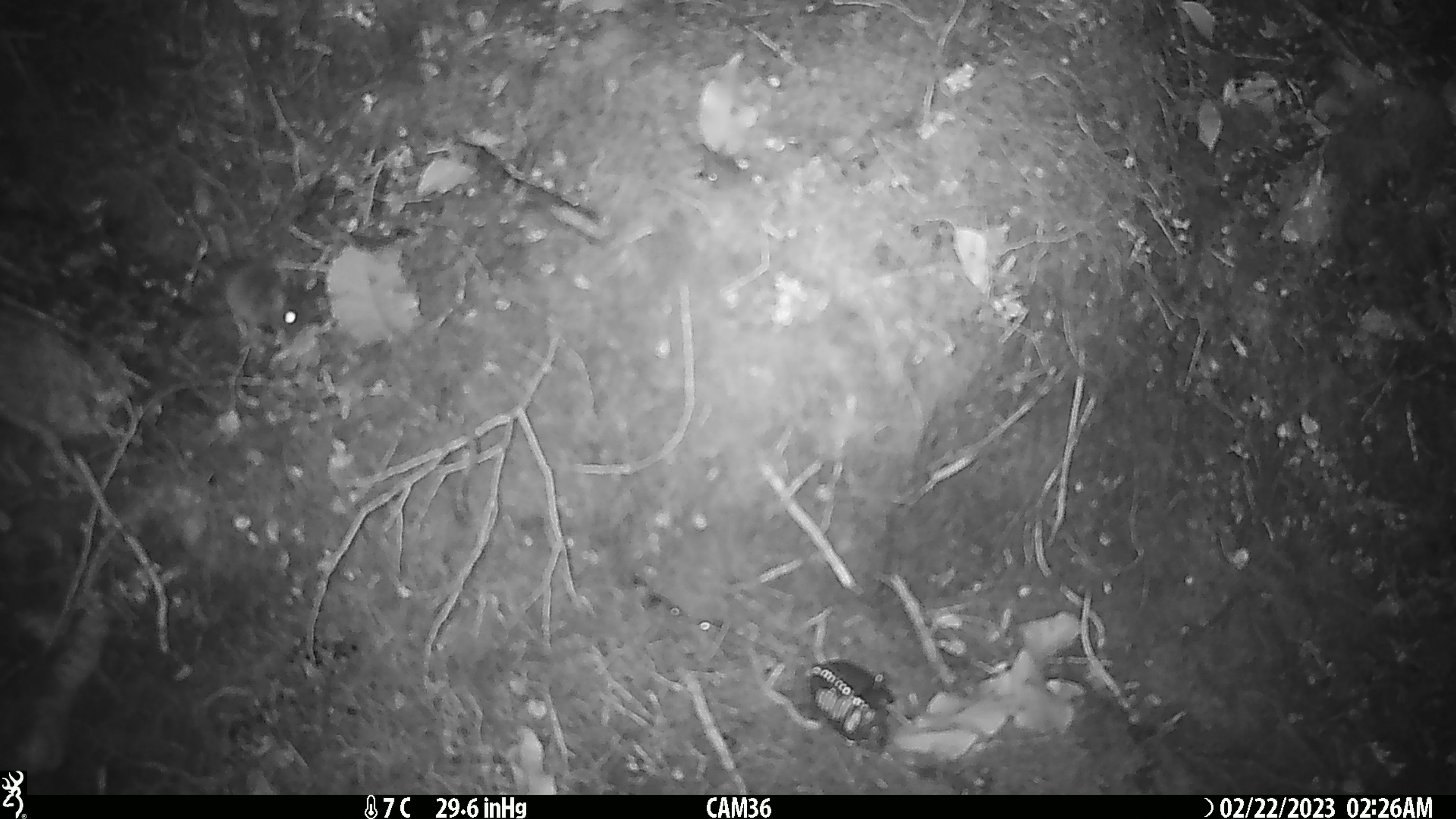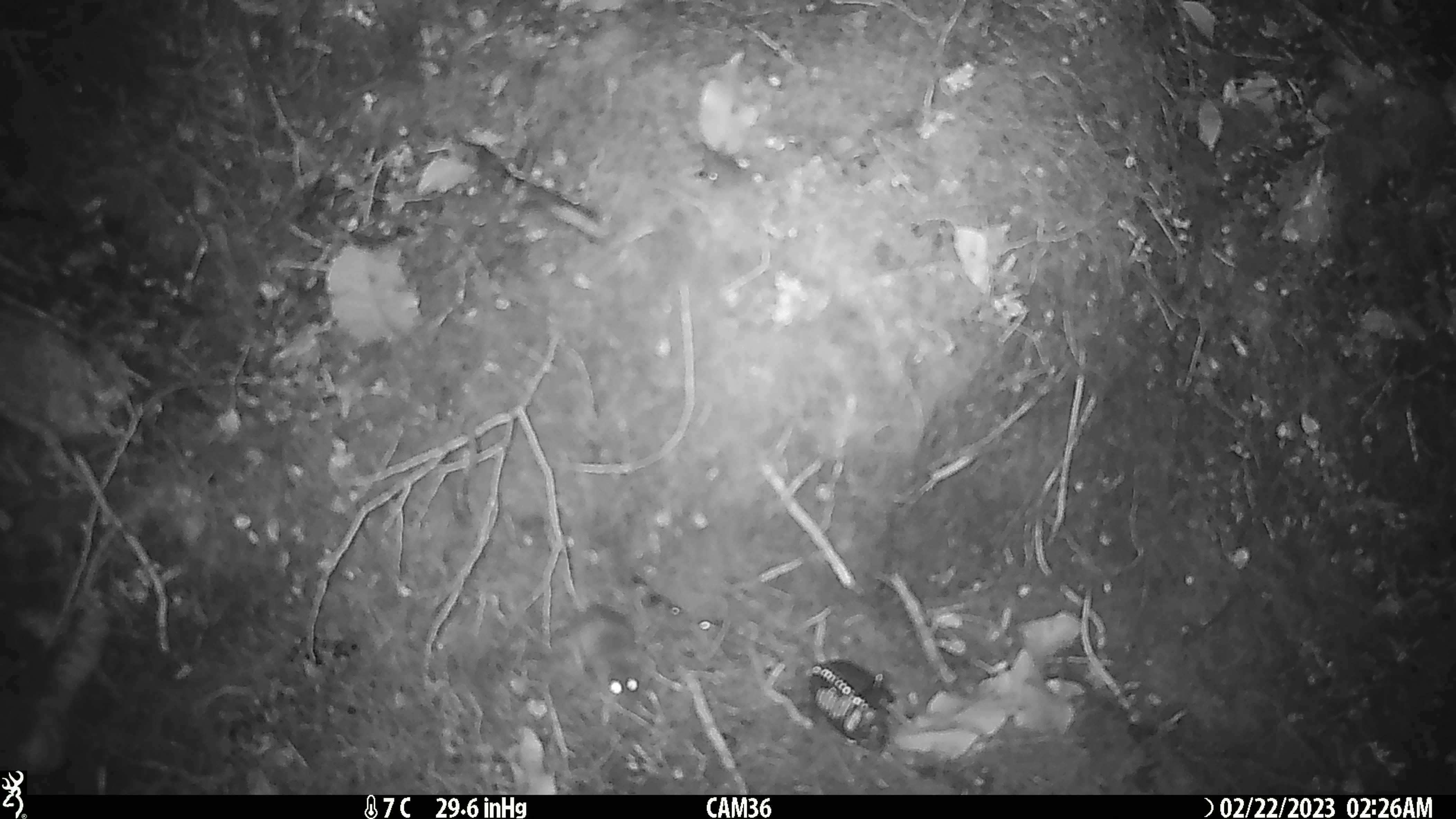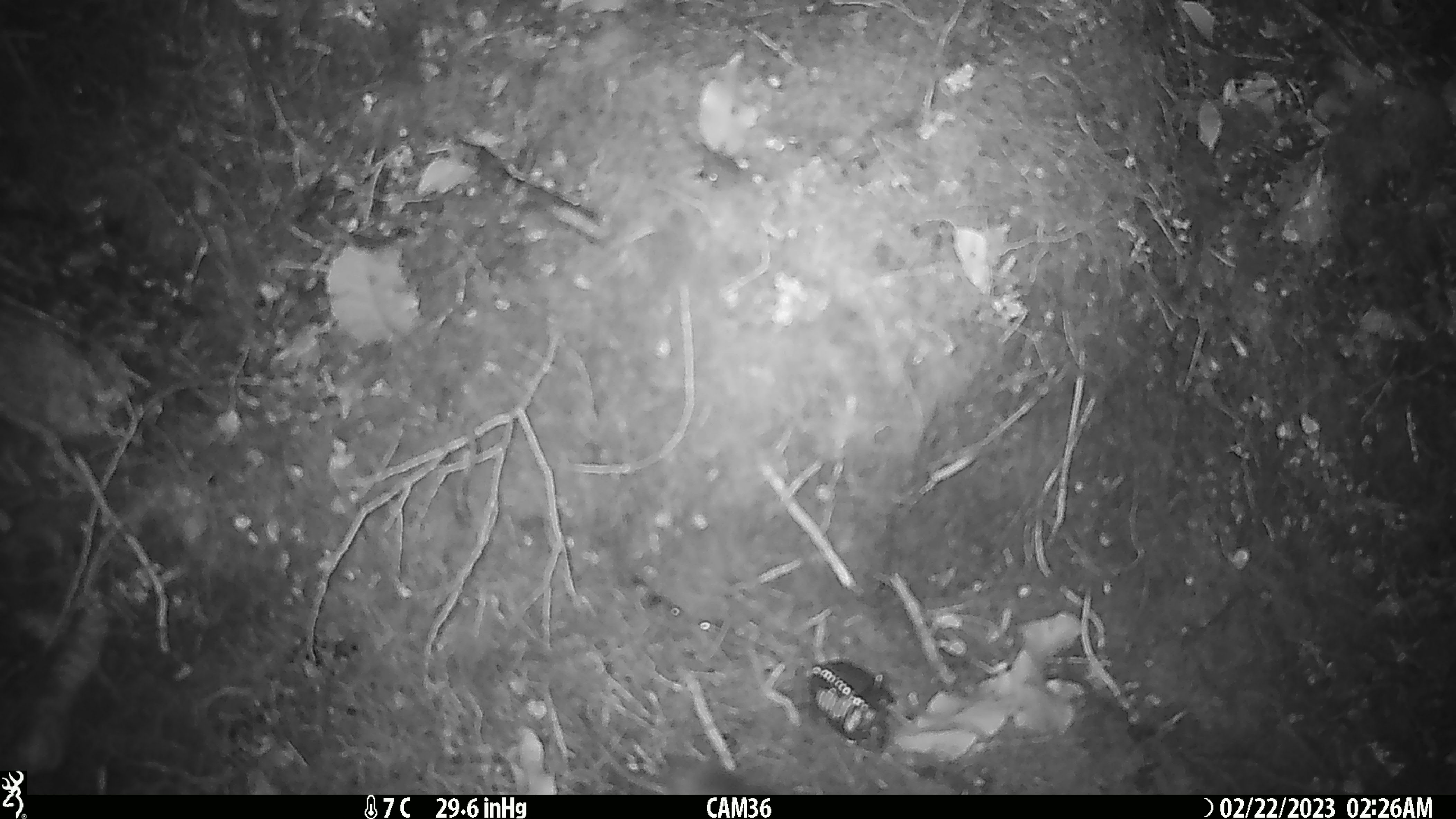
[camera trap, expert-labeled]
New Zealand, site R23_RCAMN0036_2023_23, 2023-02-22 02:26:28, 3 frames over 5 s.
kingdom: Animalia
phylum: Chordata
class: Mammalia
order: Rodentia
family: Muridae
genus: Mus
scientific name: Mus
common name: mouse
Mouse (Mus).